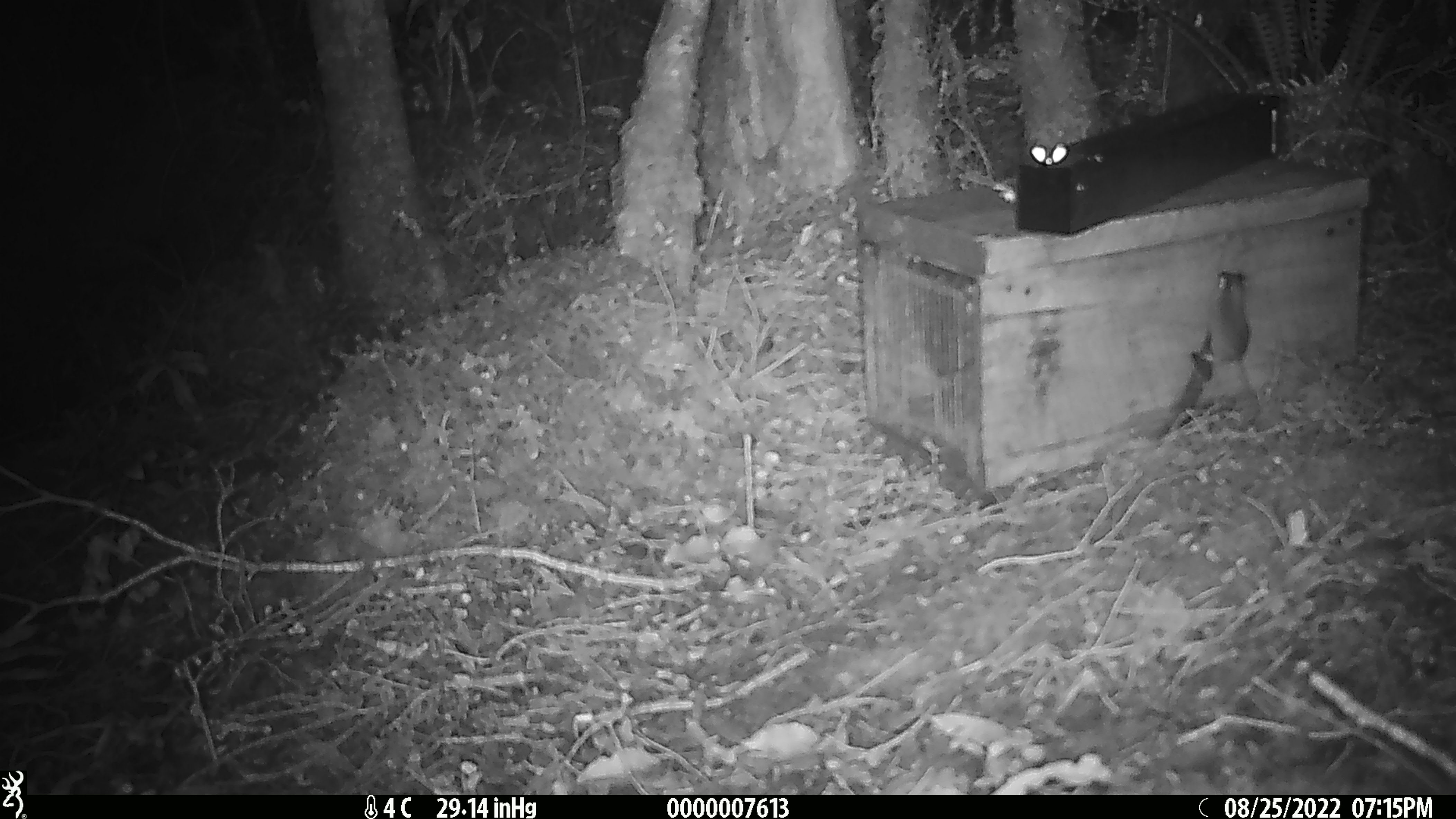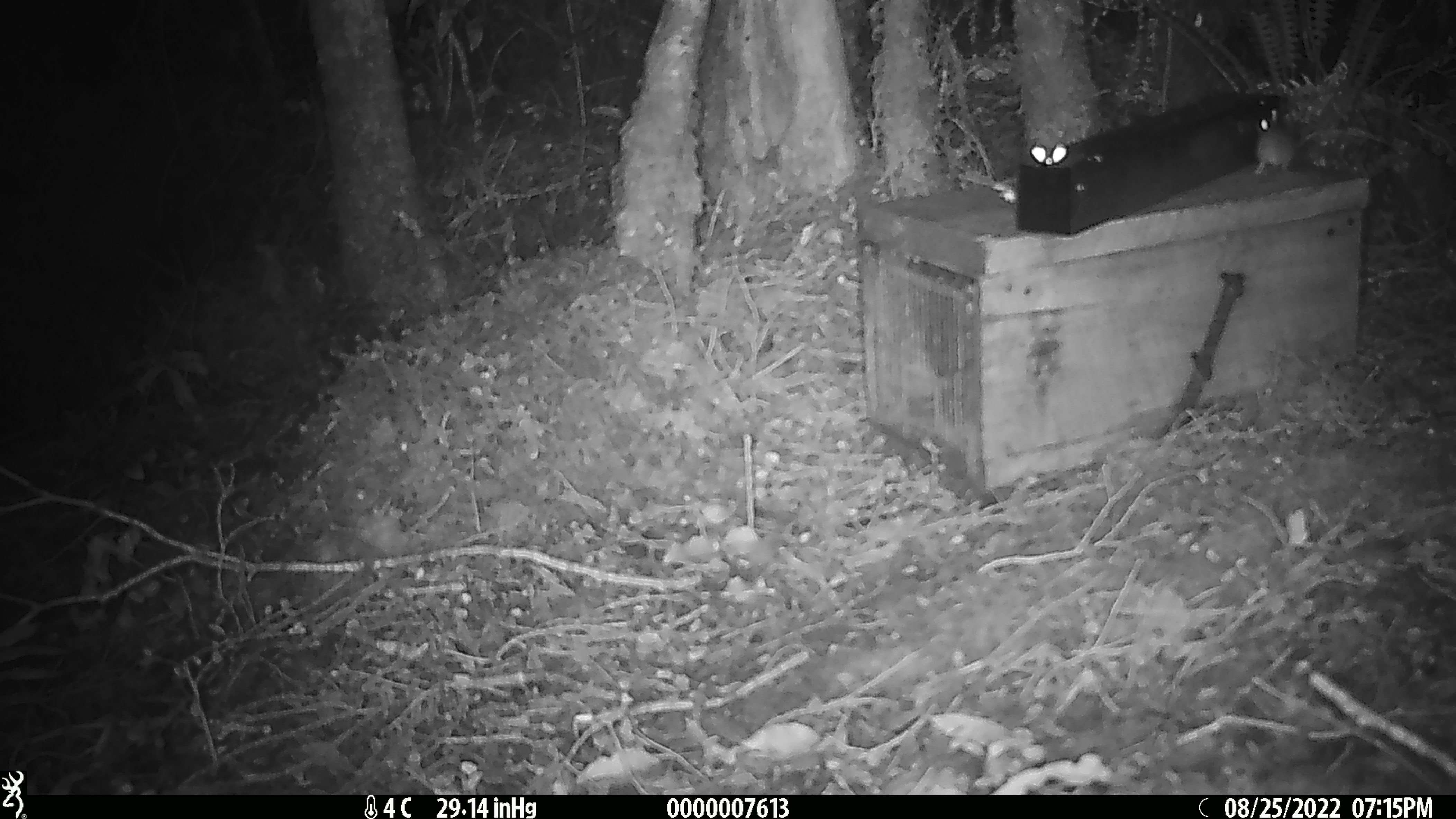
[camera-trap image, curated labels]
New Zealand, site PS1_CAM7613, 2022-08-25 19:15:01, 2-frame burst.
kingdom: Animalia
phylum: Chordata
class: Mammalia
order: Rodentia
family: Muridae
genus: Mus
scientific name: Mus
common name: mouse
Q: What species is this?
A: Mouse (Mus).